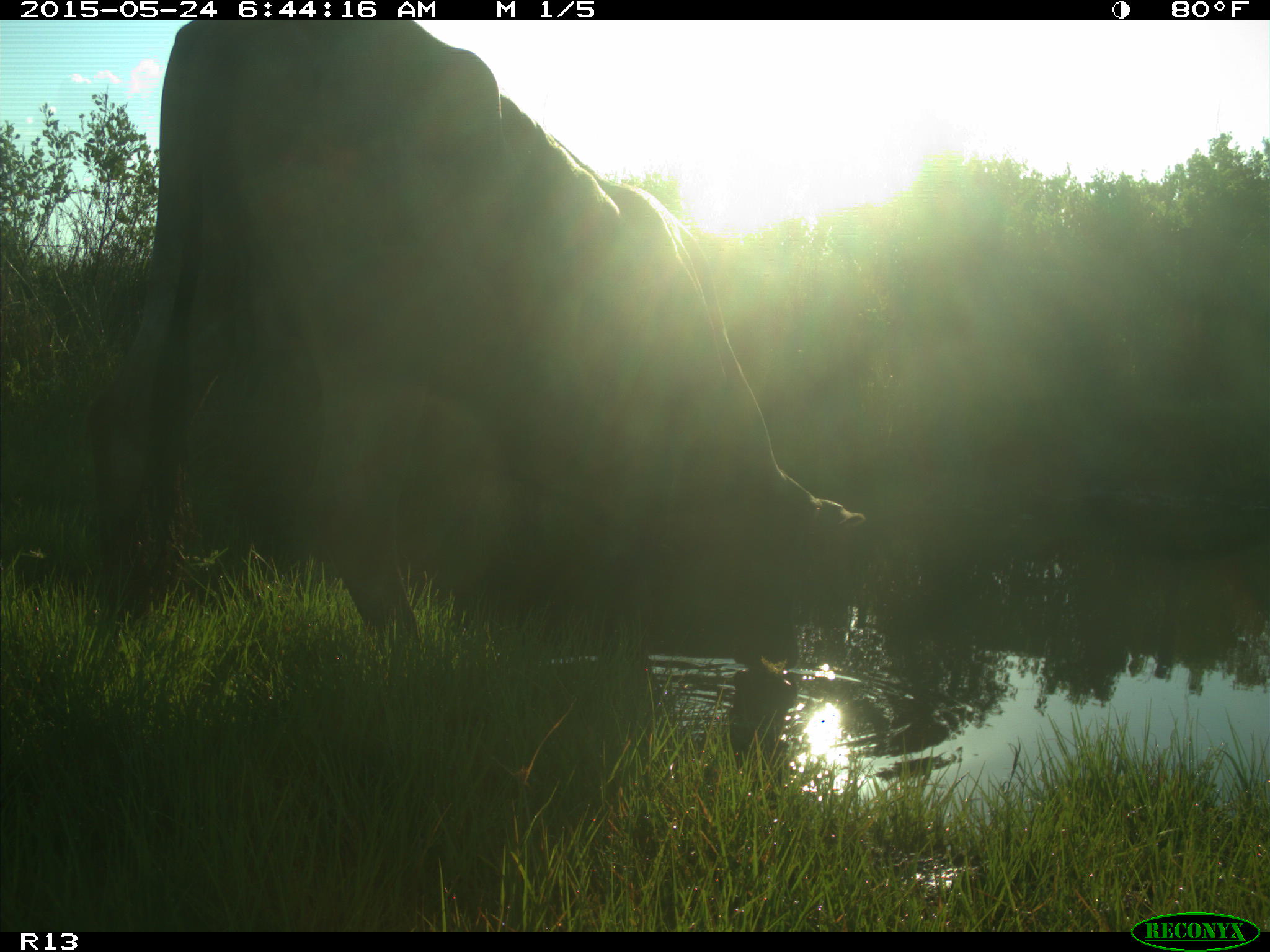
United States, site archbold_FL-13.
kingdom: Animalia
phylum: Chordata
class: Mammalia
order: Artiodactyla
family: Bovidae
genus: Bos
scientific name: Bos taurus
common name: domestic cow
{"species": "Bos taurus (domestic cow)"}